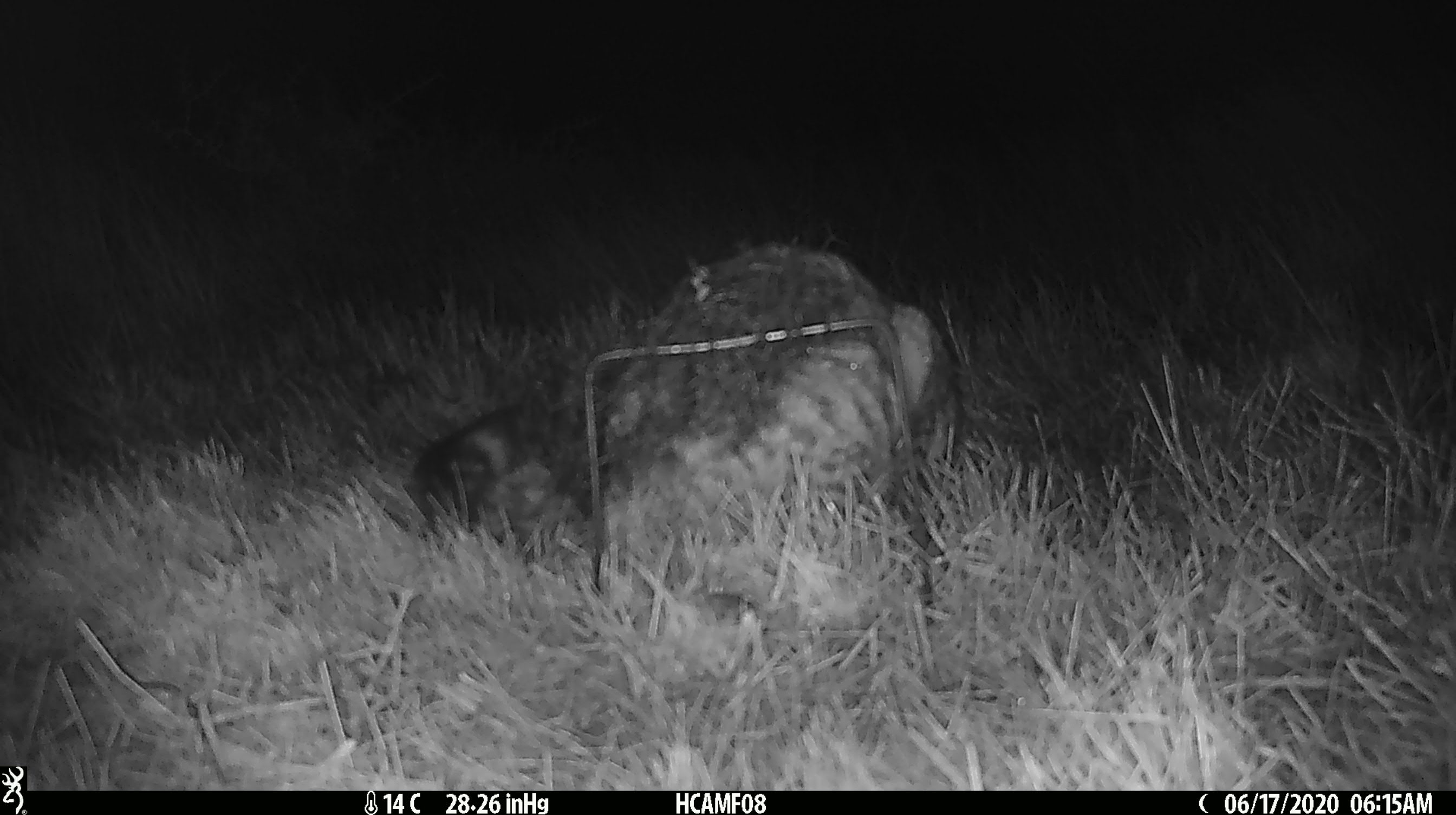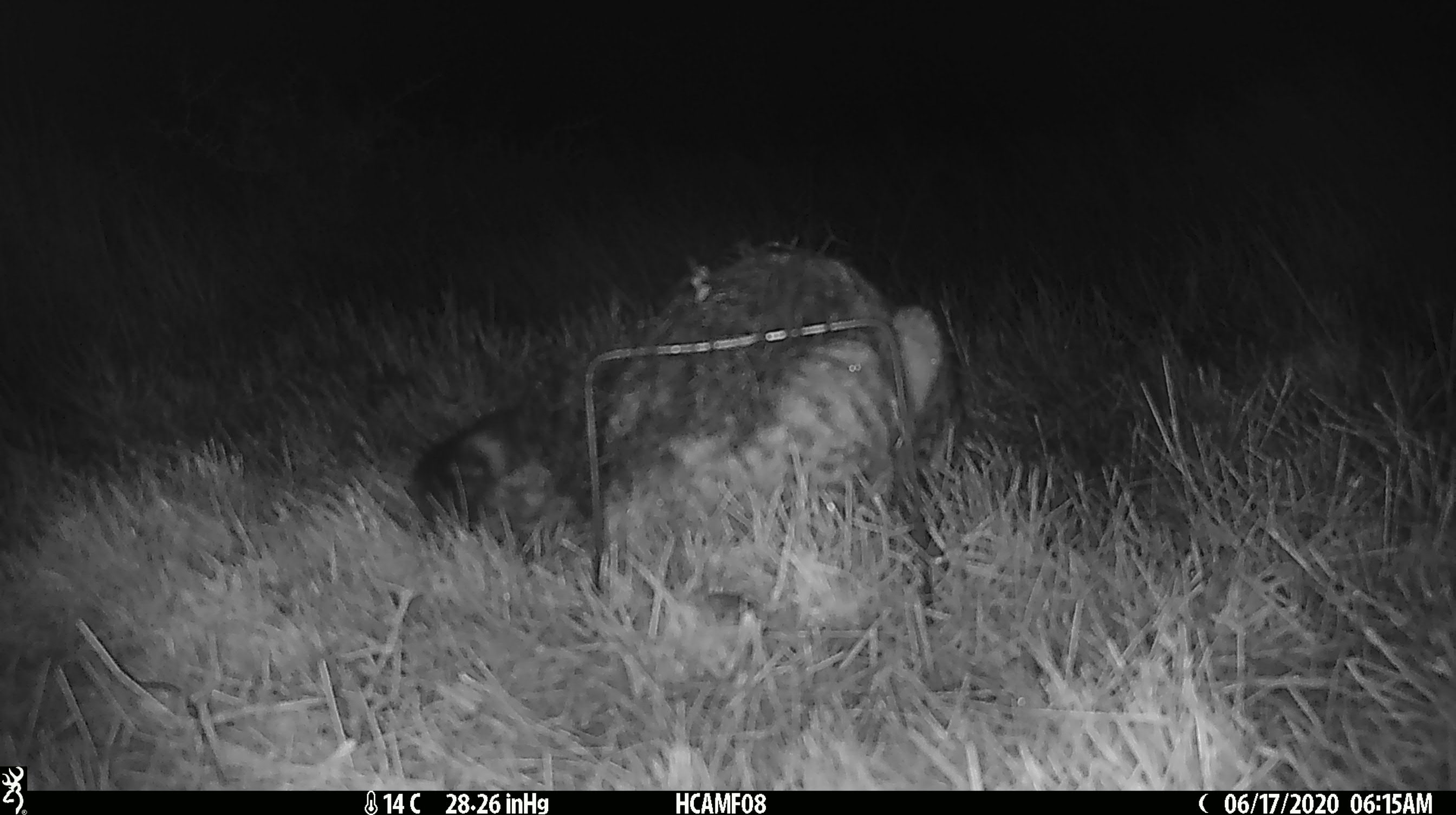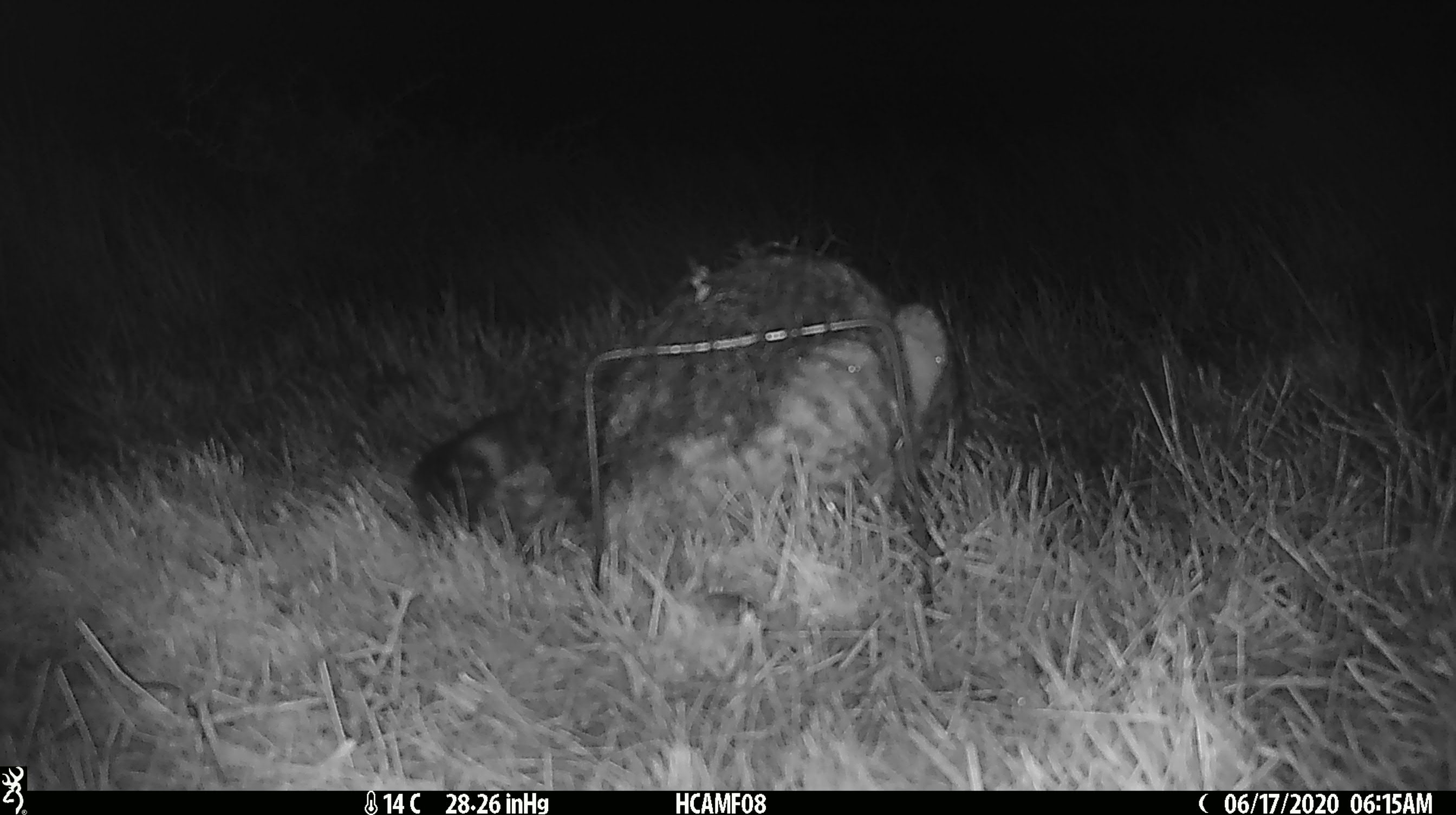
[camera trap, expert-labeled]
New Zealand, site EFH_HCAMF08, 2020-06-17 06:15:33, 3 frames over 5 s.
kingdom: Animalia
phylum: Chordata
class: Mammalia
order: Carnivora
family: Felidae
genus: Felis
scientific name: Felis catus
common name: domestic cat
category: cat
Cat (domestic cat) (Felis catus).